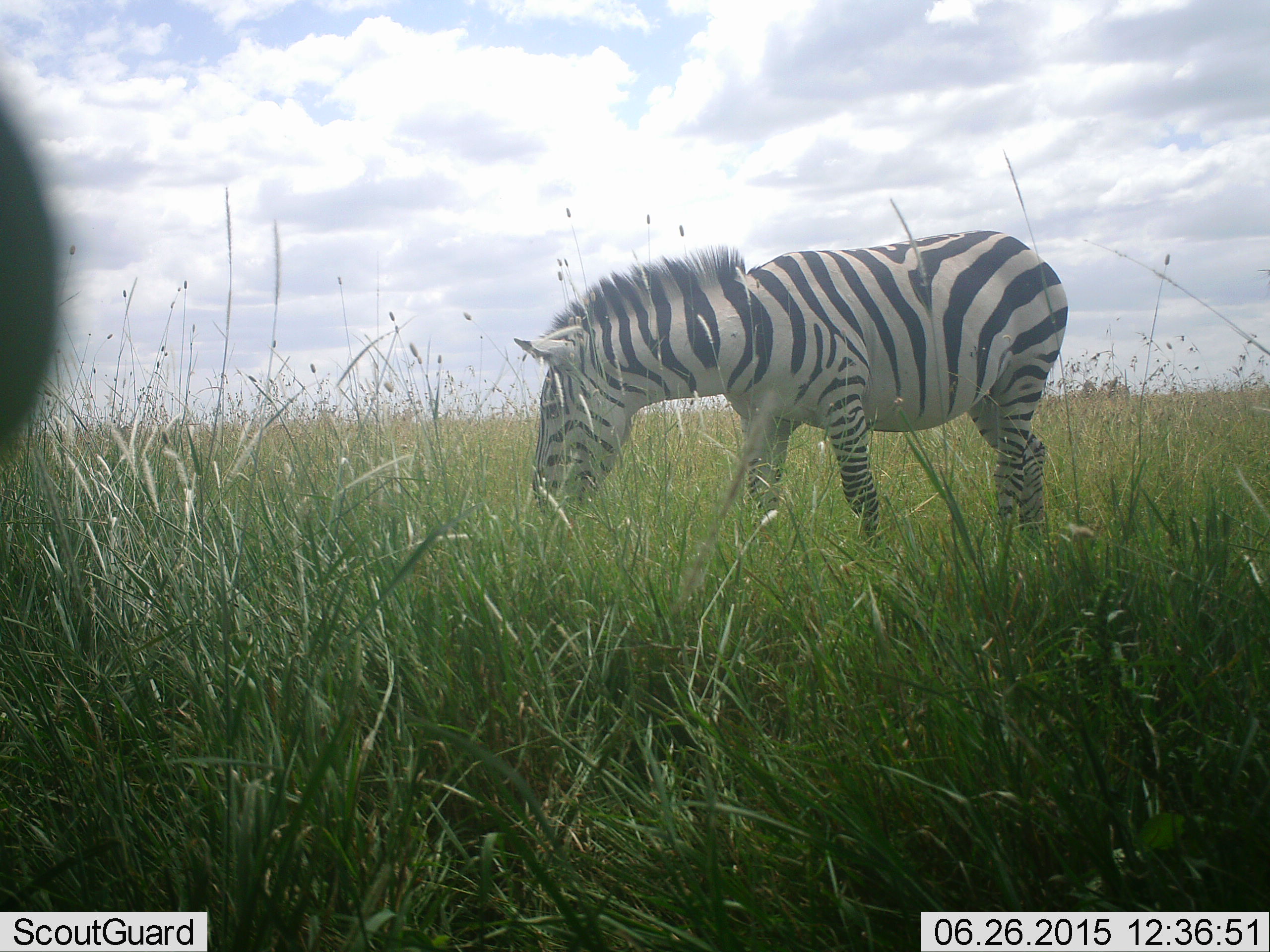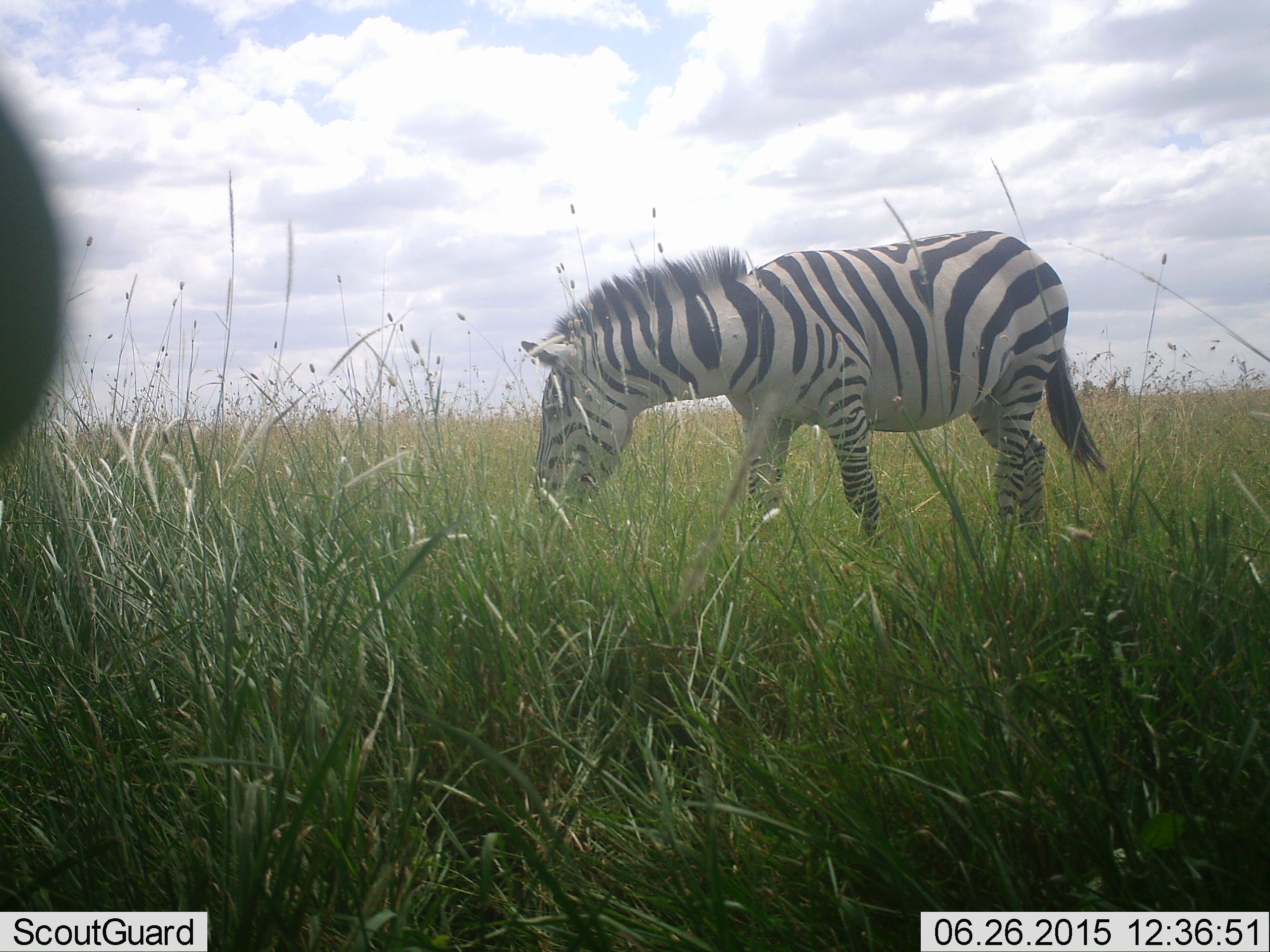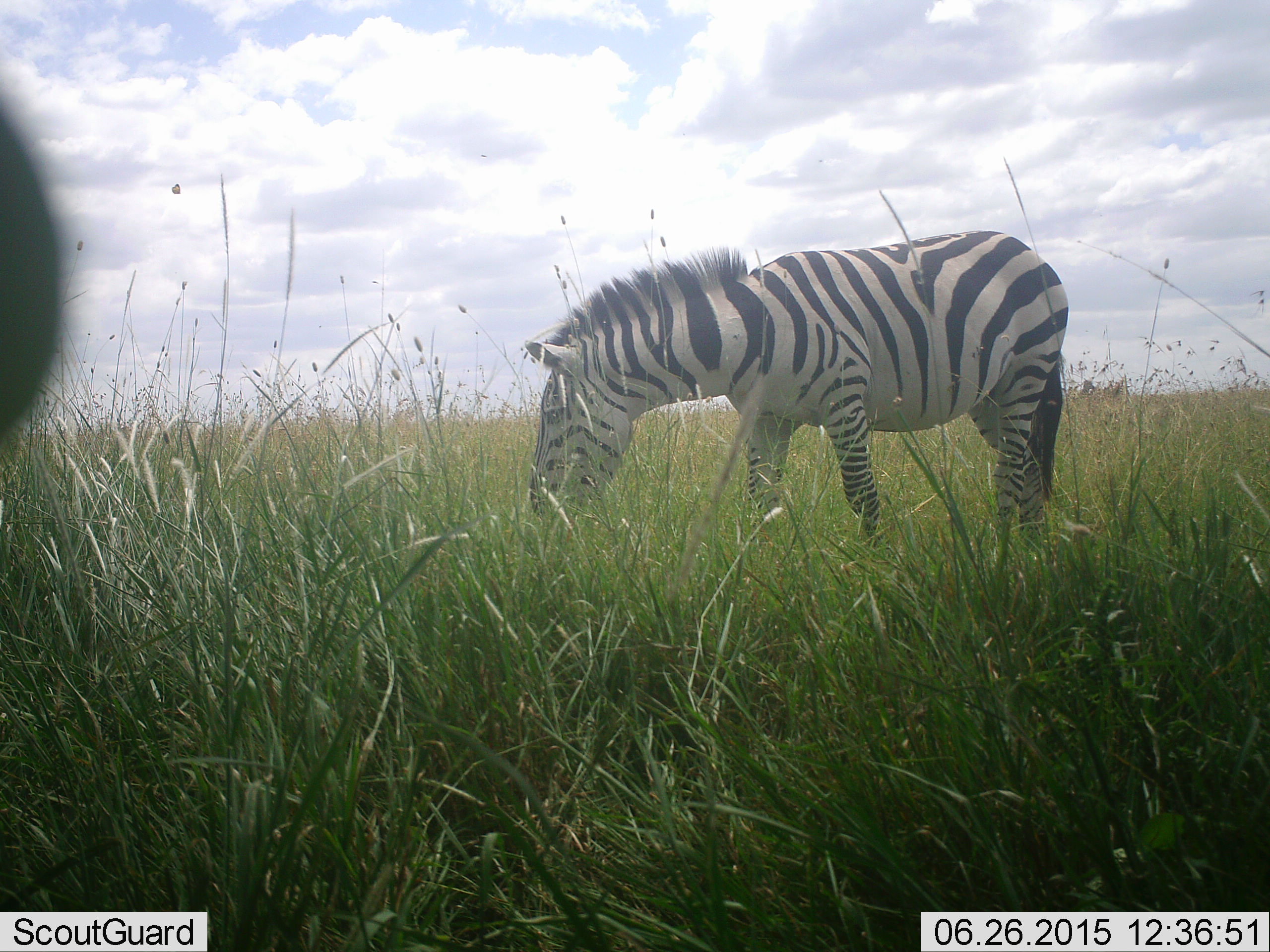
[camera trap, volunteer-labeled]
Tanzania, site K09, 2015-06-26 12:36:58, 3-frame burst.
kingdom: Animalia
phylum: Chordata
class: Mammalia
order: Perissodactyla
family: Equidae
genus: Equus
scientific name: Equus quagga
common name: plains zebra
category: zebra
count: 1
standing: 30%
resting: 0%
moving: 0%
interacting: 0%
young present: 0%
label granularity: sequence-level